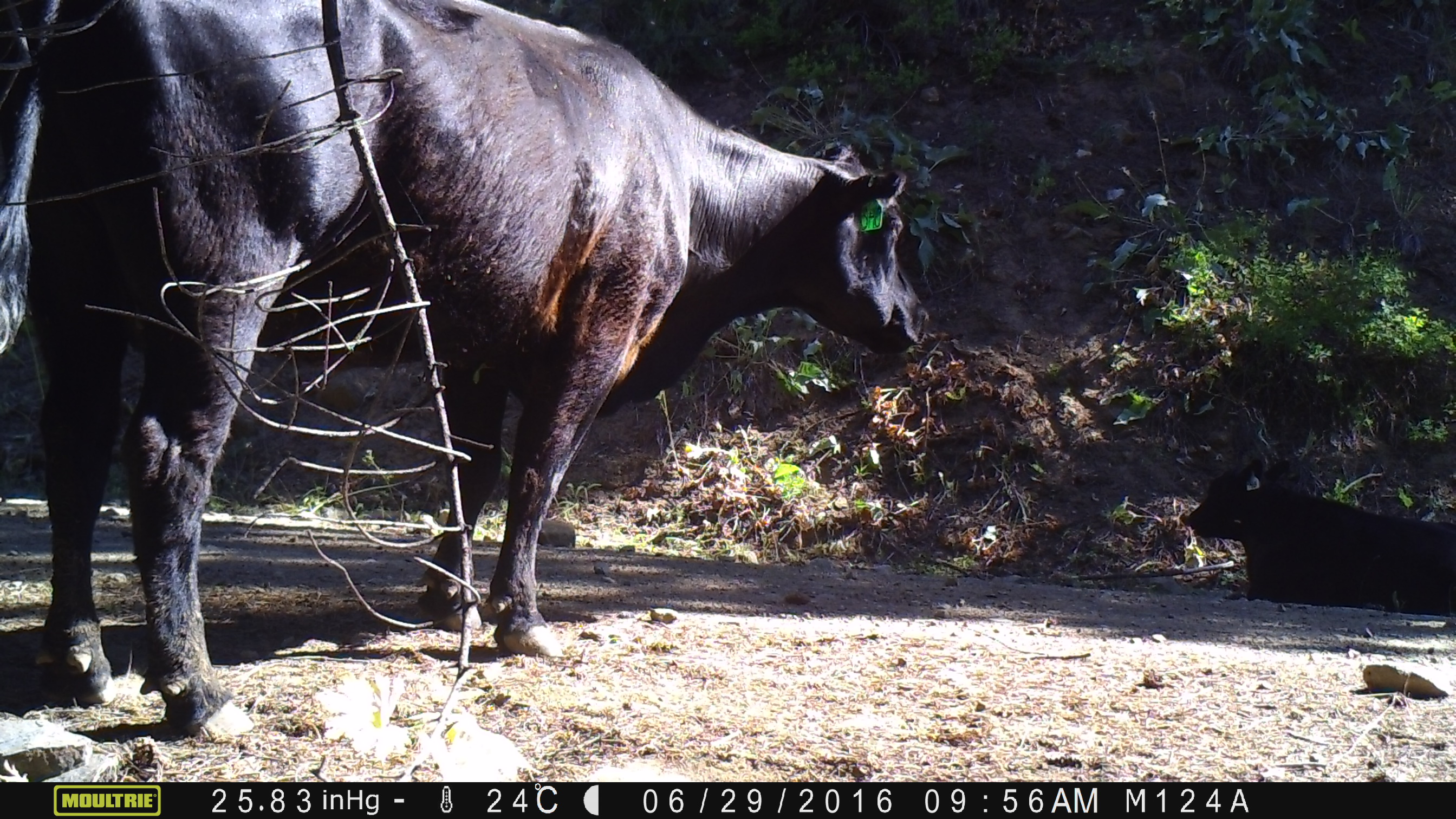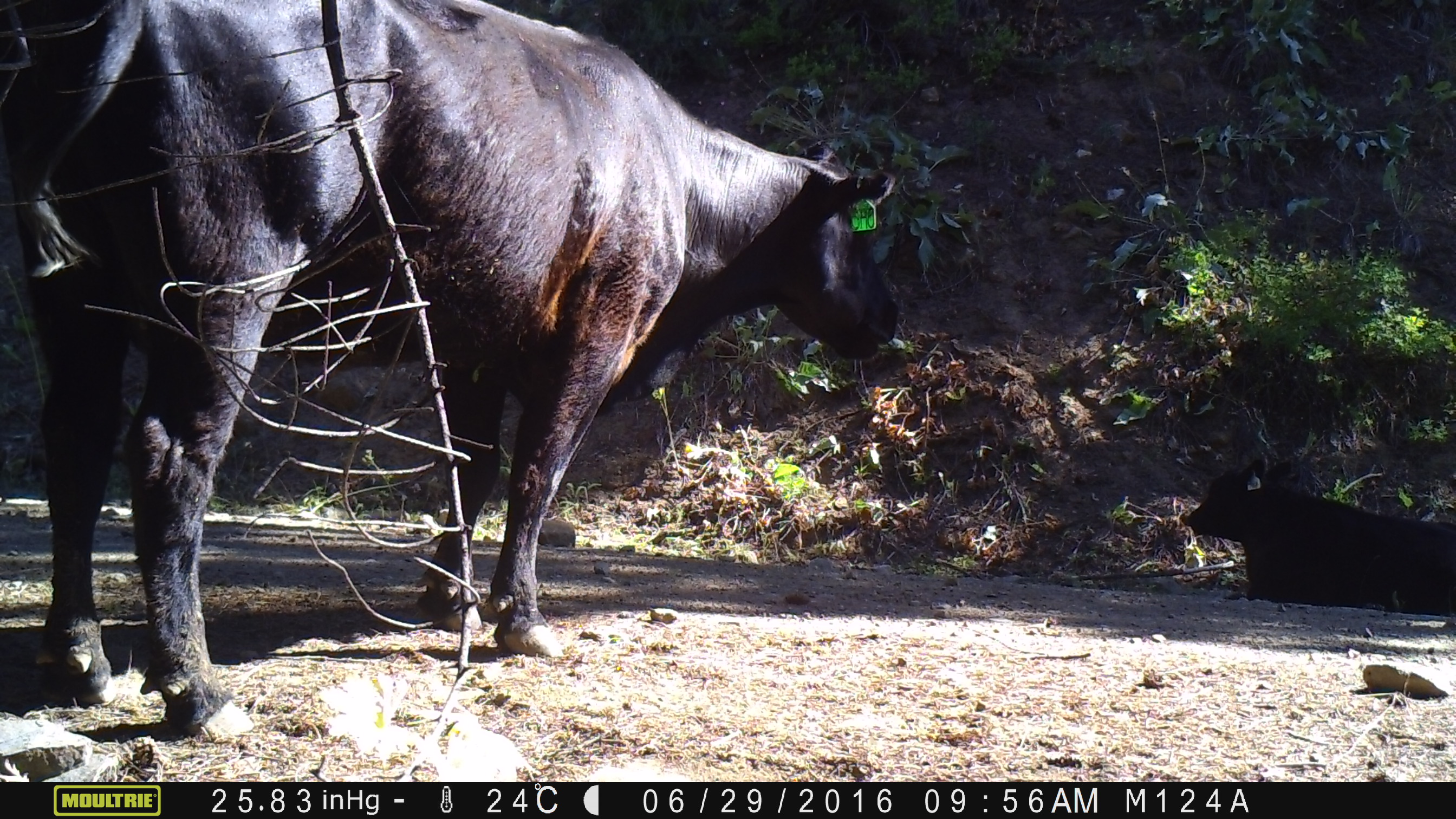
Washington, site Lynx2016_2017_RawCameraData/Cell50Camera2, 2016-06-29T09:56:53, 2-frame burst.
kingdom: Animalia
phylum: Chordata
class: Mammalia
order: Artiodactyla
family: Bovidae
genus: Bos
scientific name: Bos taurus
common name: domestic cattle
Domestic cattle (Bos taurus). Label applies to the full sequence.